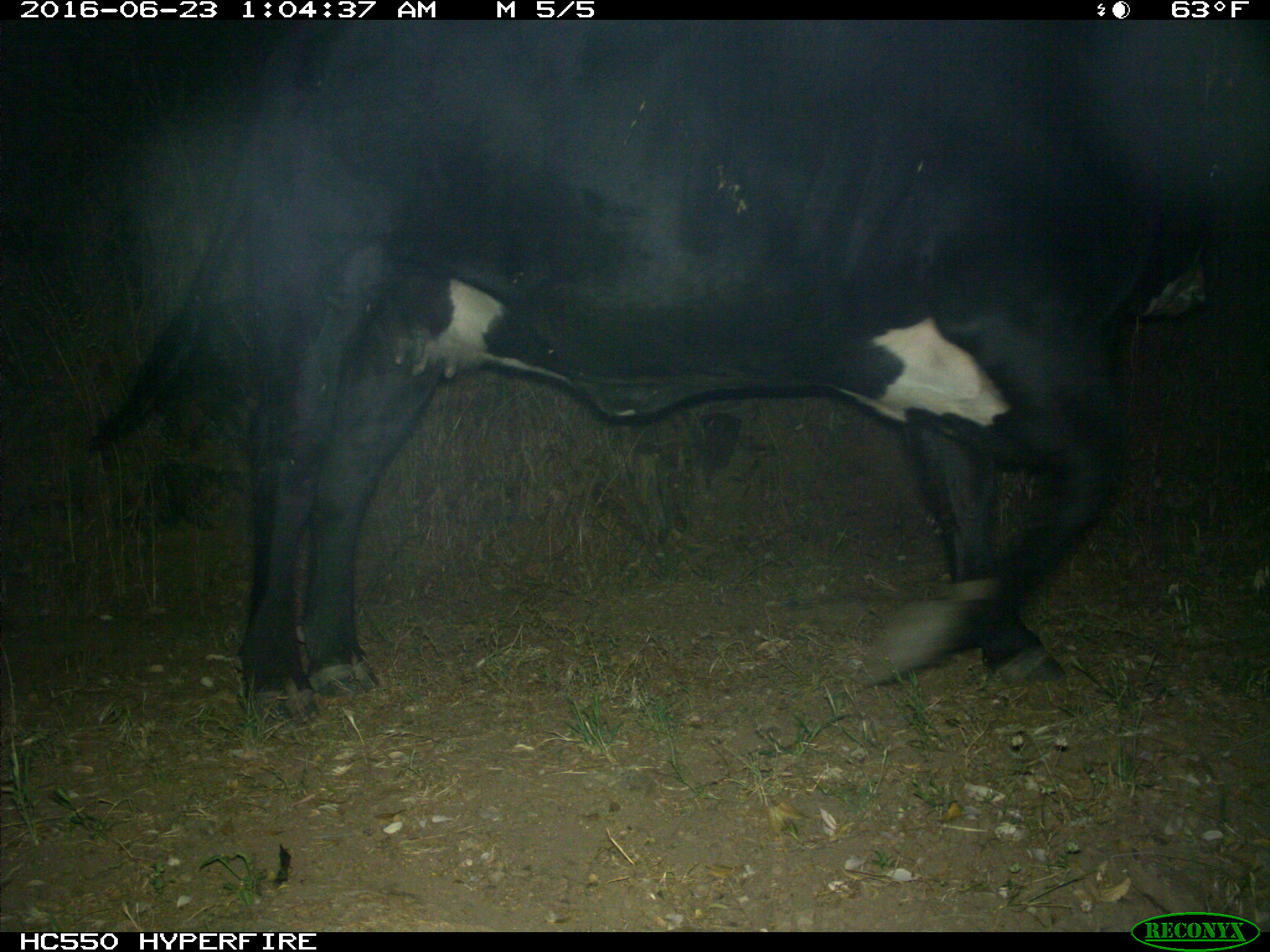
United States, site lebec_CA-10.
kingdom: Animalia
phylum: Chordata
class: Mammalia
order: Artiodactyla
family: Bovidae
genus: Bos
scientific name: Bos taurus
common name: domestic cow